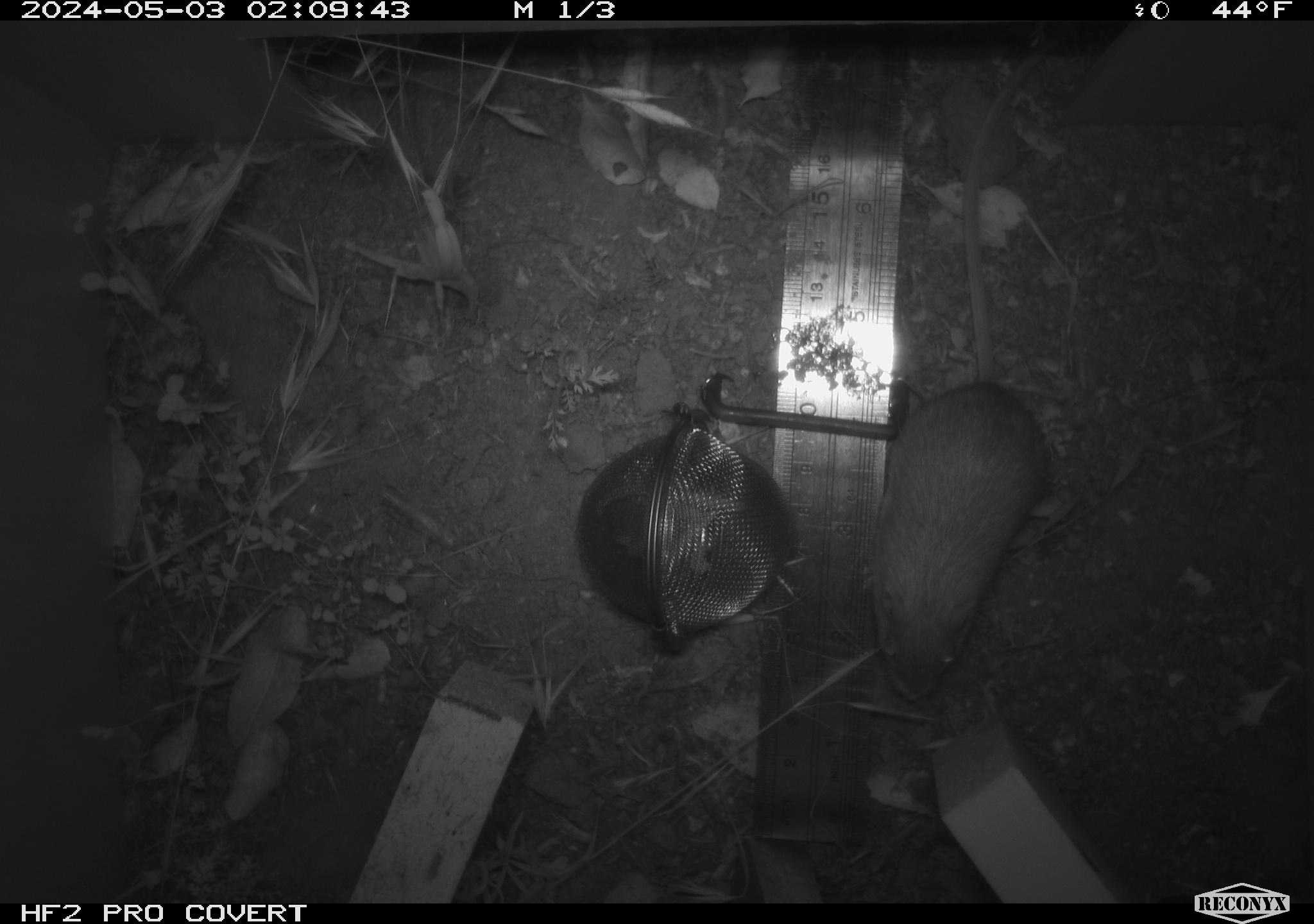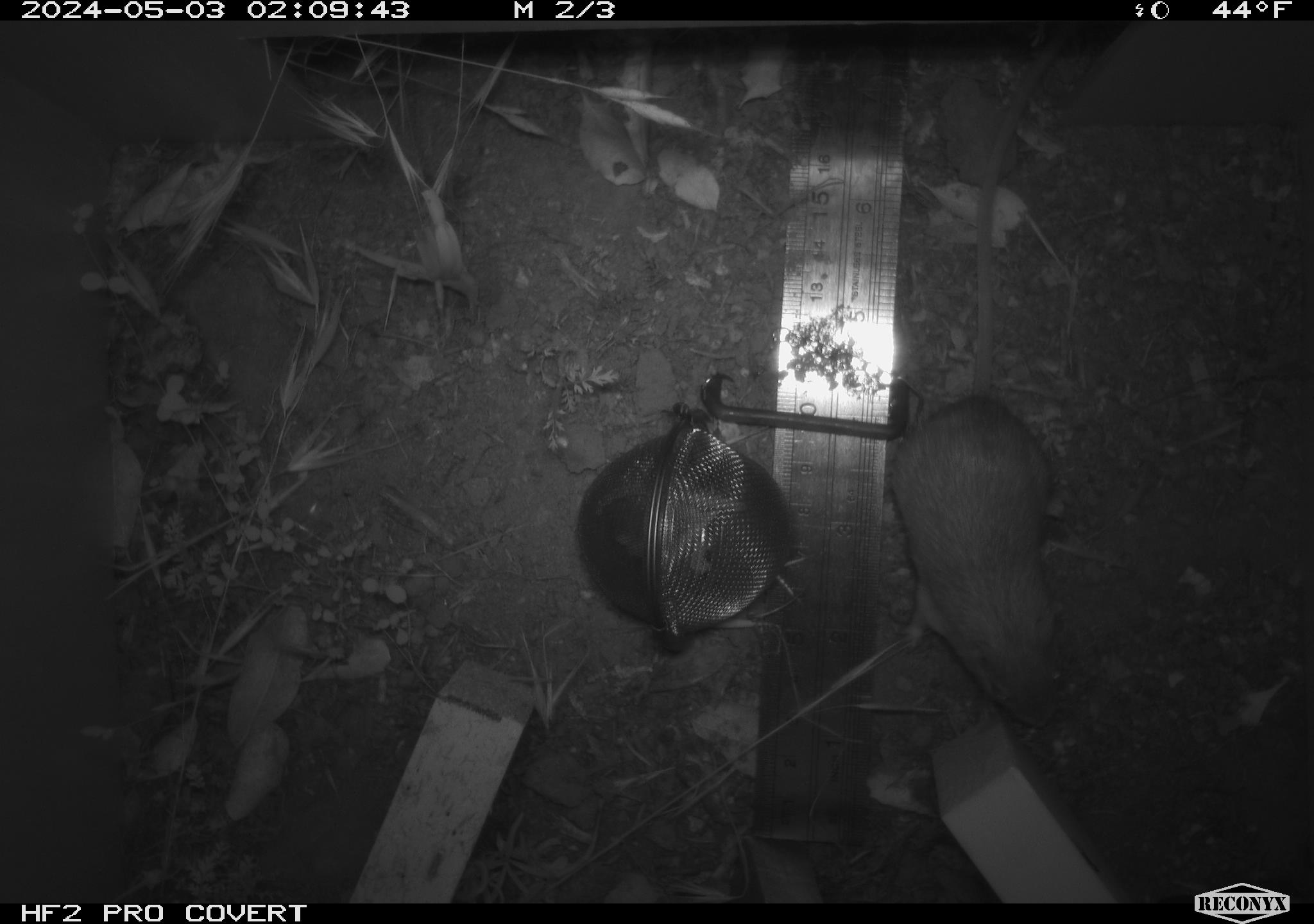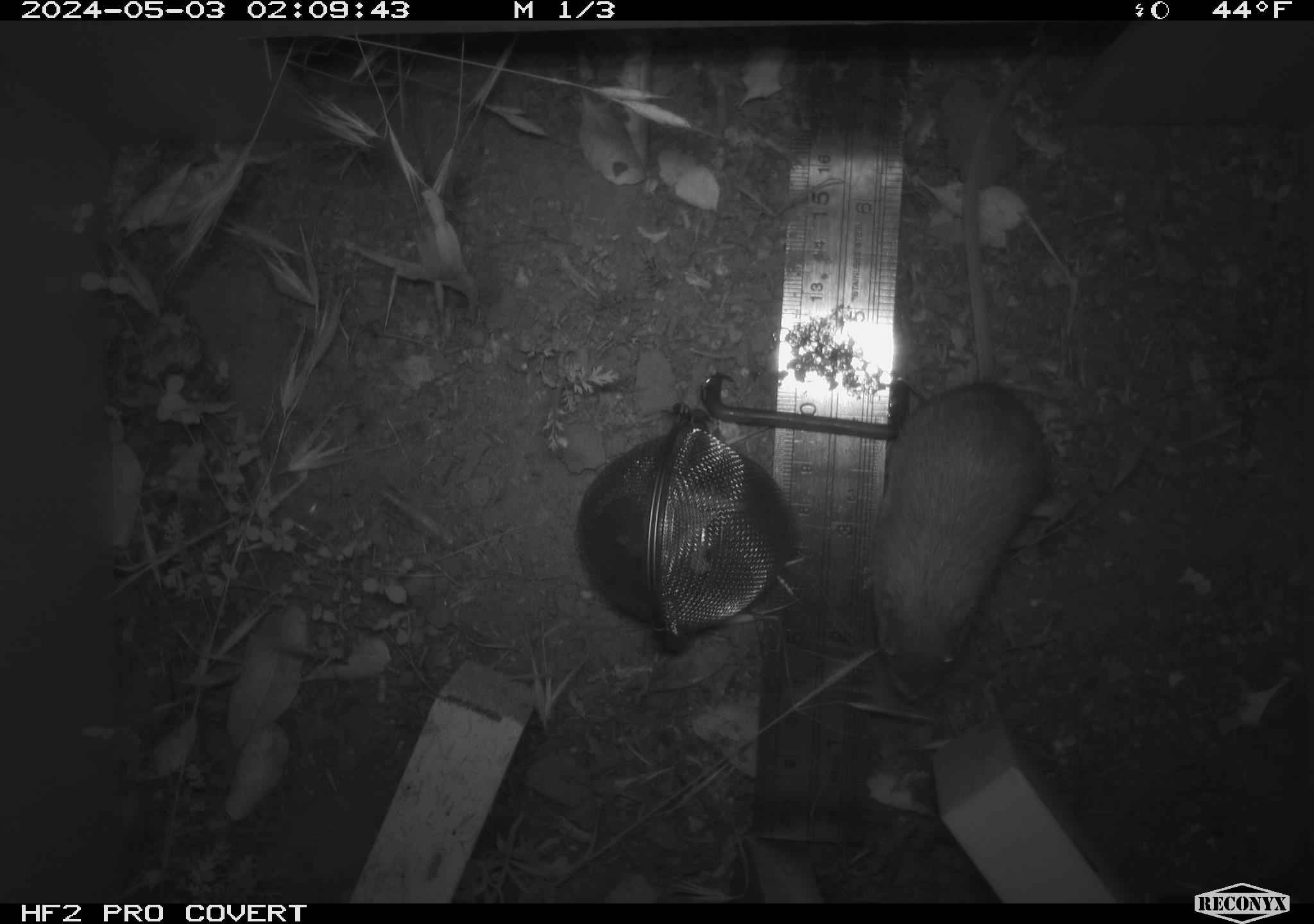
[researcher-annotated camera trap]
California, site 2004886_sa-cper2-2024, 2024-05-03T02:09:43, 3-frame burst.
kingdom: Animalia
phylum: Chordata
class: Mammalia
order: Rodentia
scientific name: Rodentia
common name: rodent